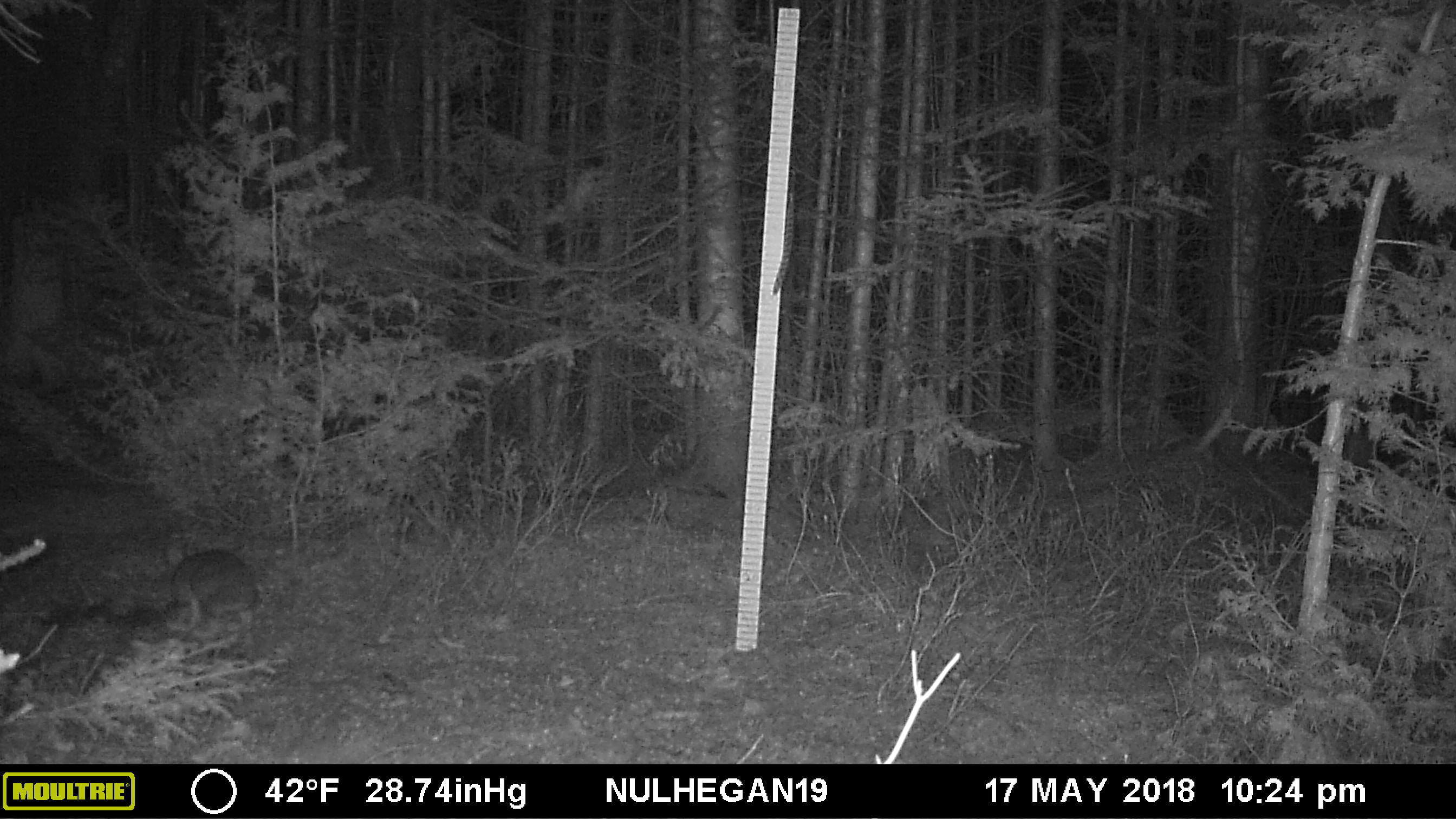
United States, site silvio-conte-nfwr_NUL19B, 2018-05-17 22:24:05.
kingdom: Animalia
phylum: Chordata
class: Mammalia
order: Lagomorpha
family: Leporidae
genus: Lepus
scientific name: Lepus americanus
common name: snowshoe hare